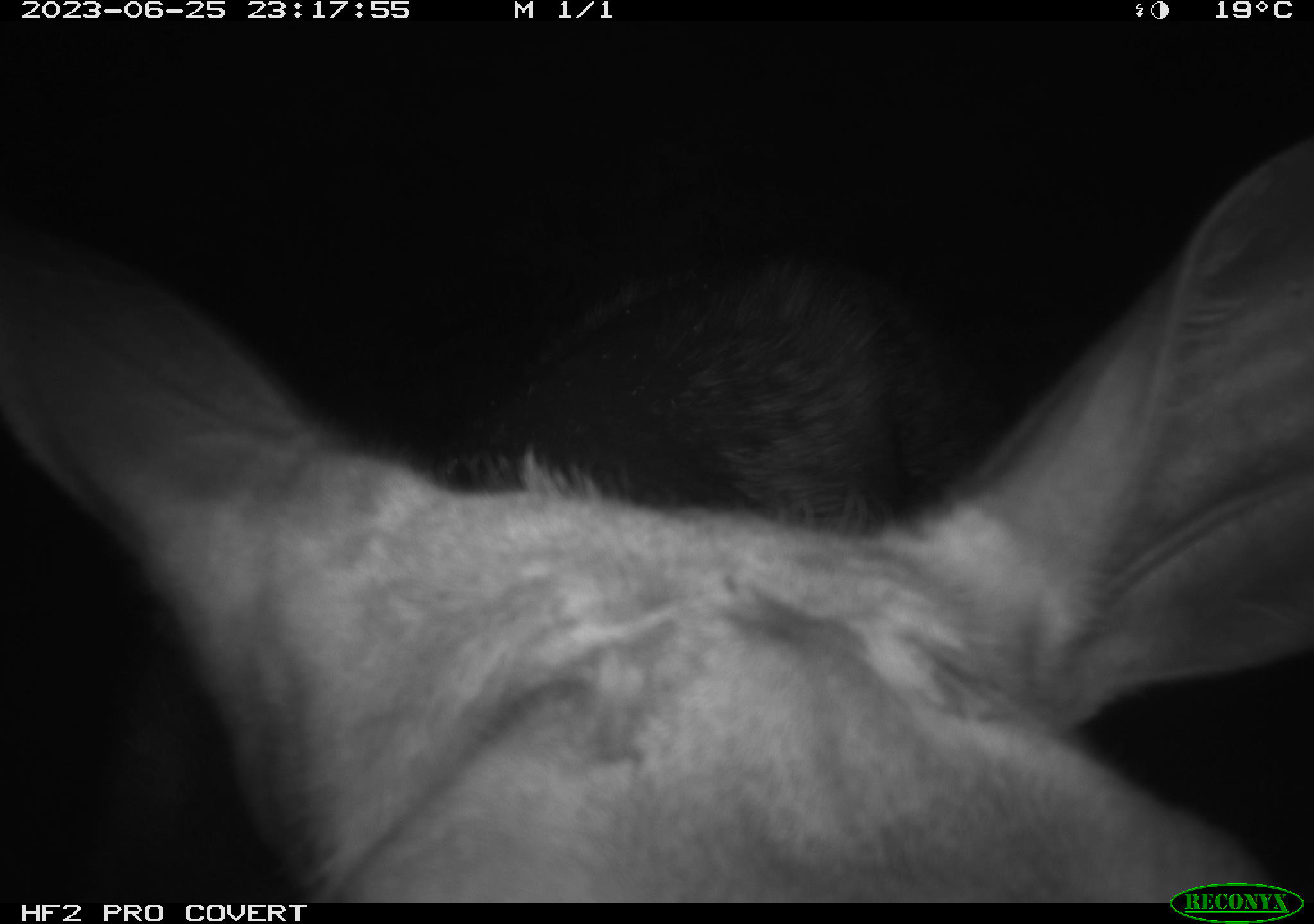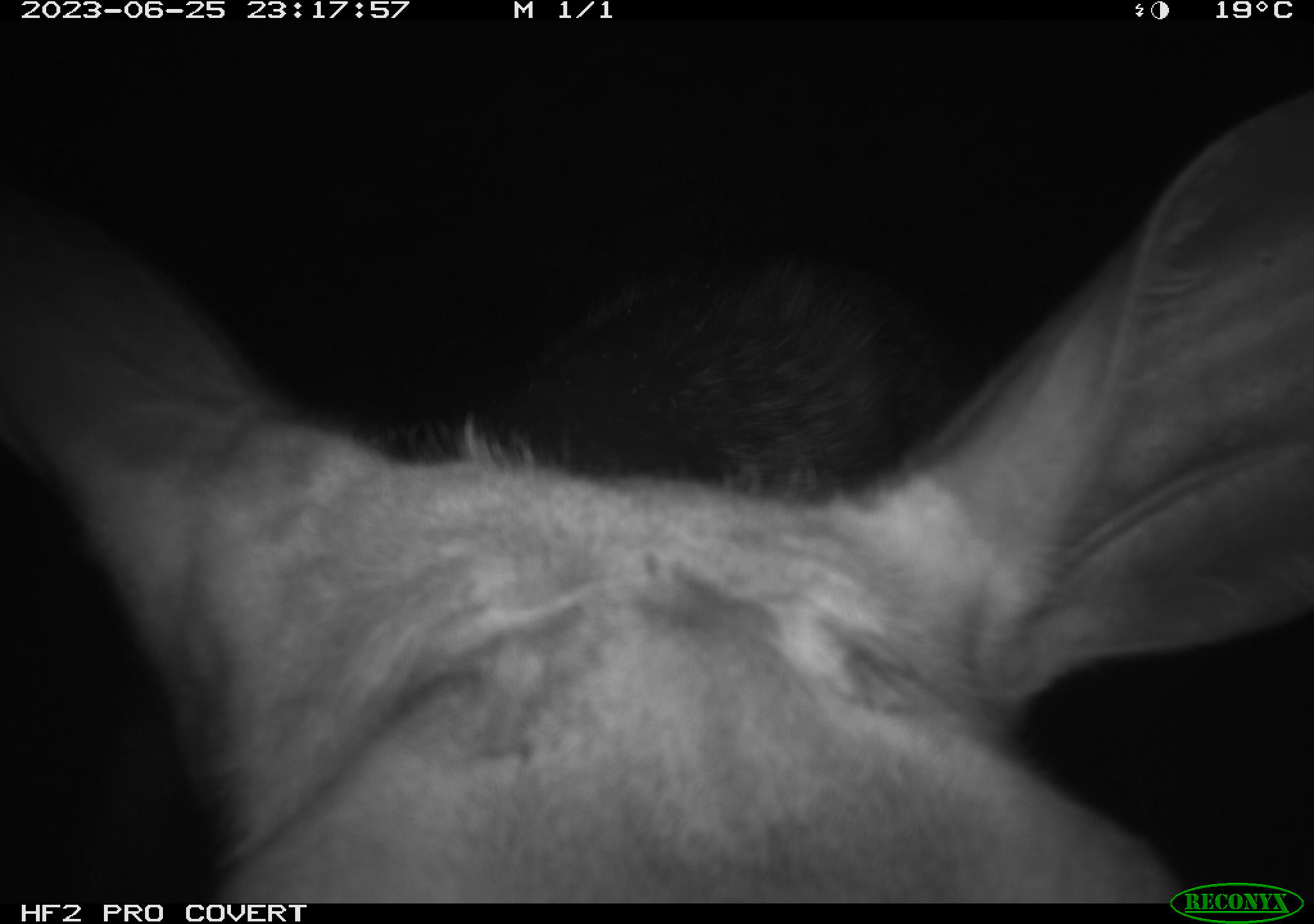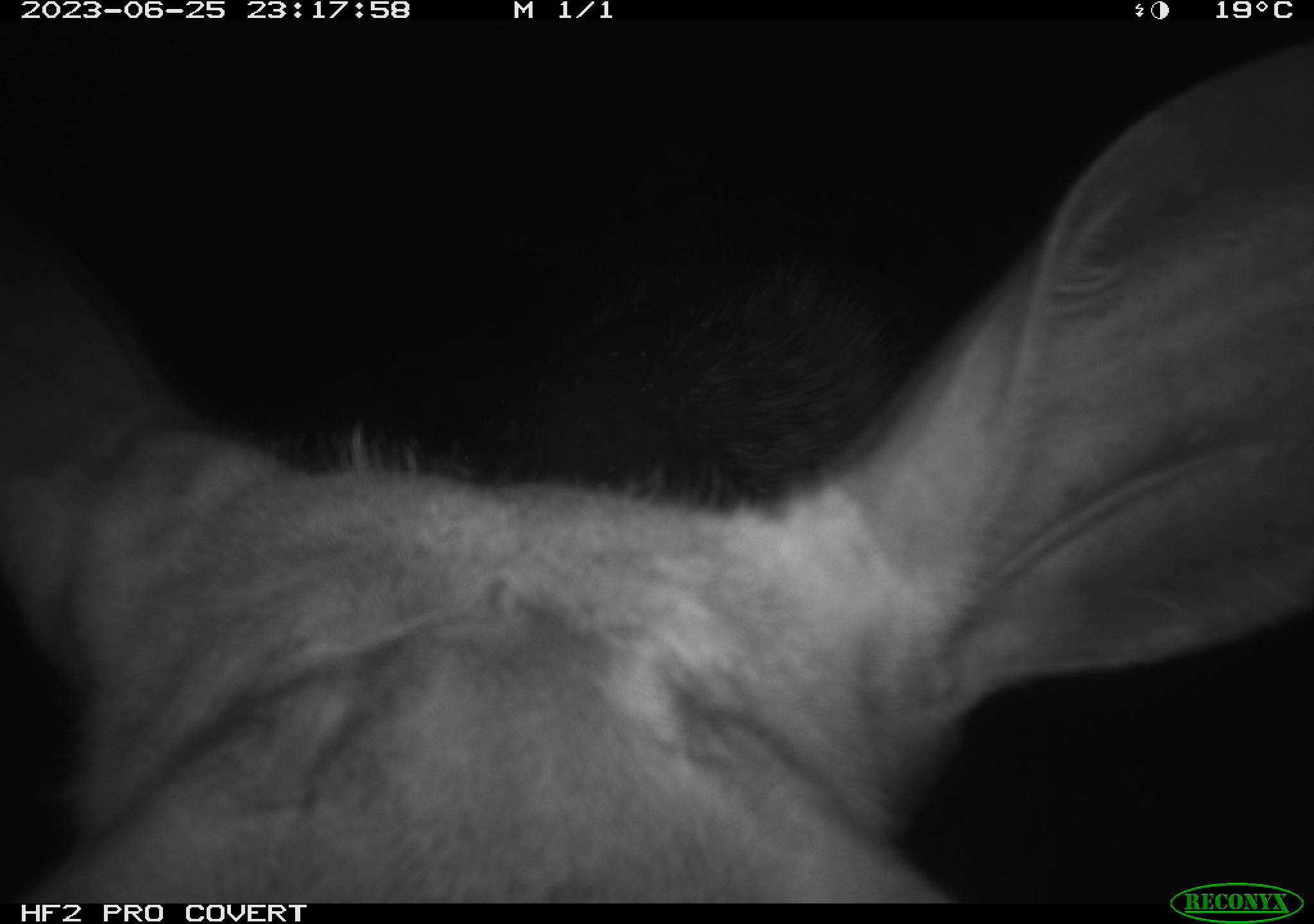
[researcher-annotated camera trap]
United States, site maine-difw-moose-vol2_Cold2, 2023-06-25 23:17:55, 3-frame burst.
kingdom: Animalia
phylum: Chordata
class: Mammalia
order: Artiodactyla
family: Cervidae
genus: Alces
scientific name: Alces alces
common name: moose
Moose (Alces alces).